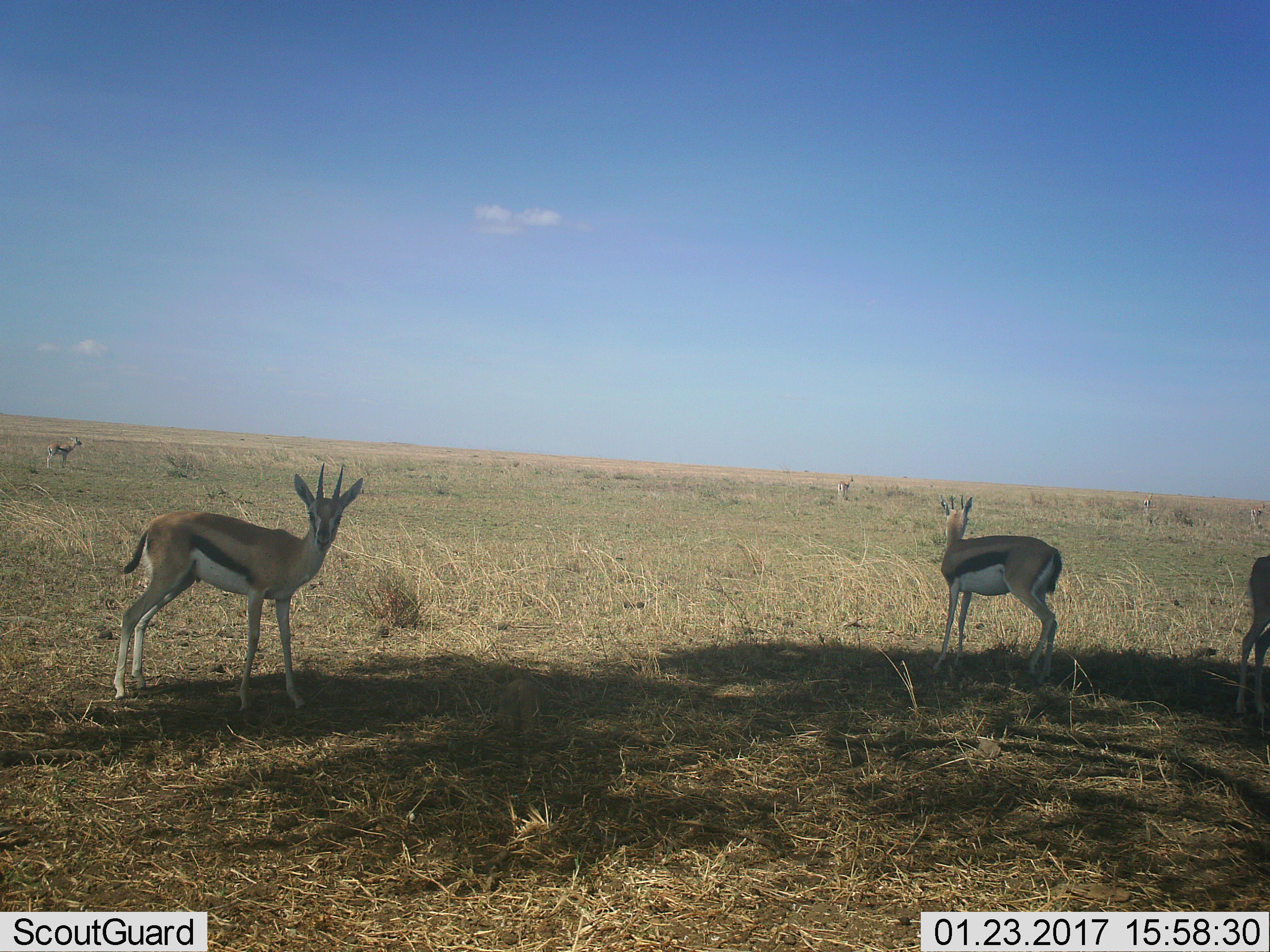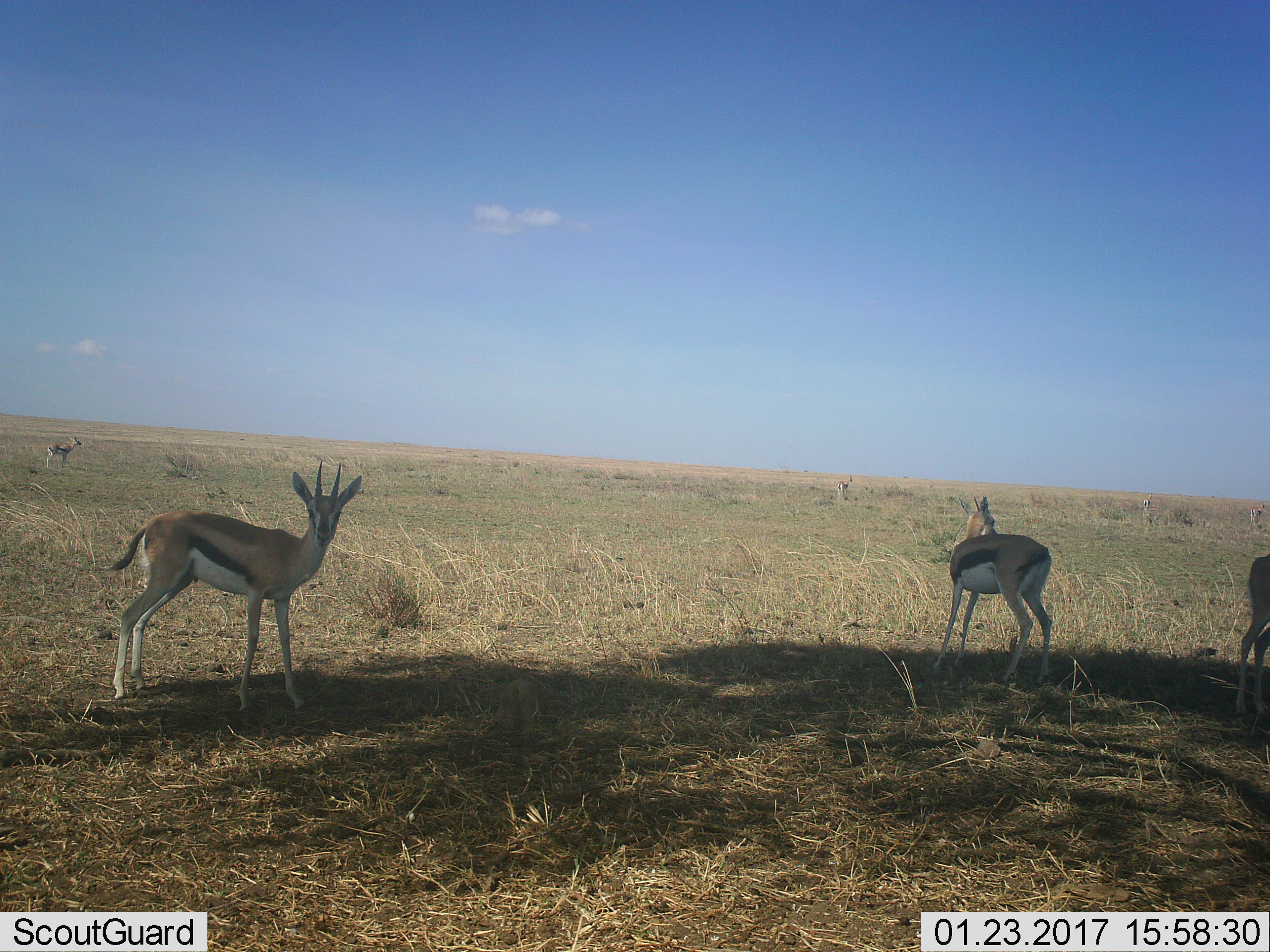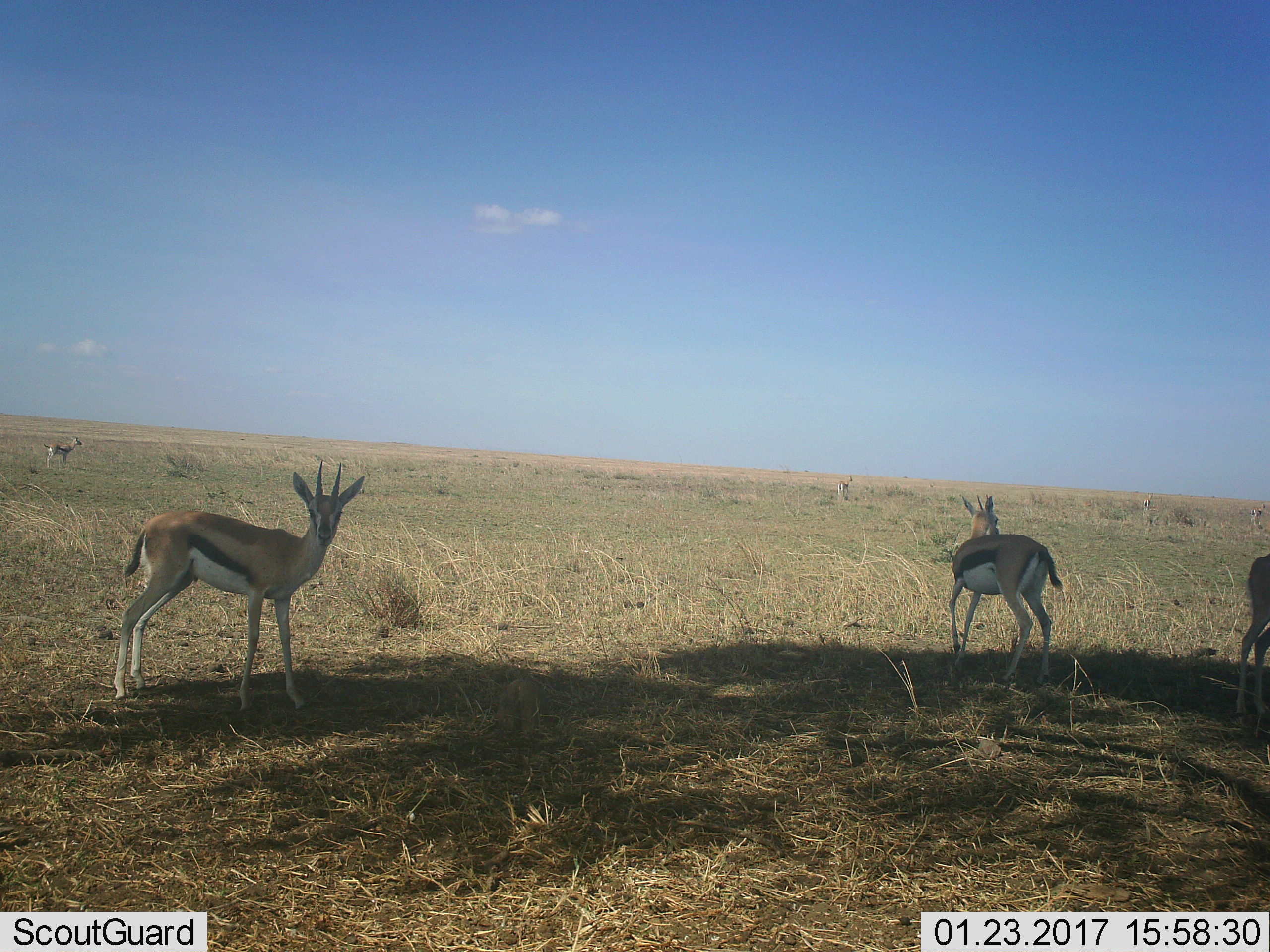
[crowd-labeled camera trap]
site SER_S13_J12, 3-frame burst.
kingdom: Animalia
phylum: Chordata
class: Mammalia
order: Artiodactyla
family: Bovidae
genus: Eudorcas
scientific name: Eudorcas thomsonii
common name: thomson's gazelle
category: gazellethomsons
Gazellethomsons (thomson's gazelle) (Eudorcas thomsonii), count 7. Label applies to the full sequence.